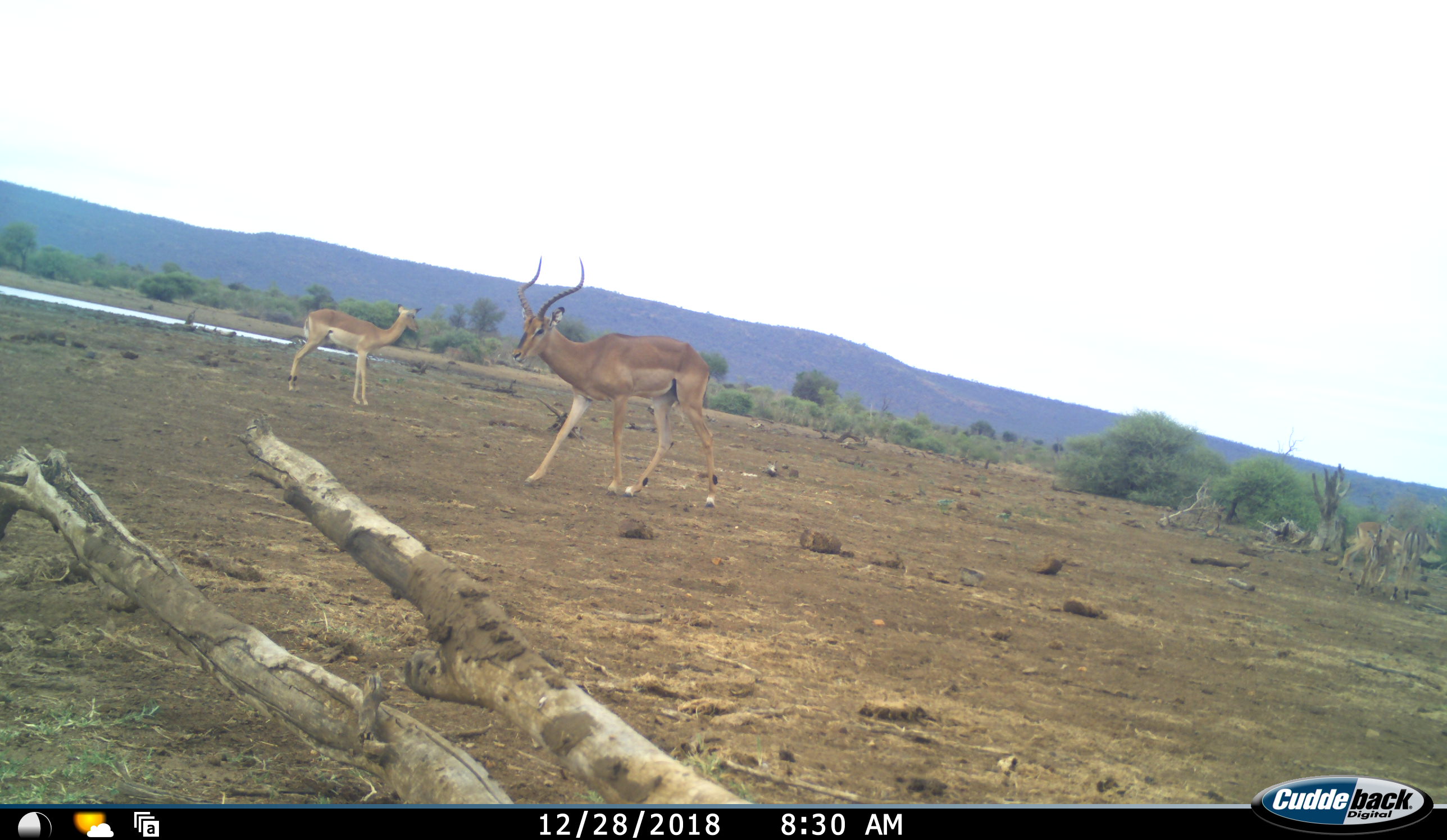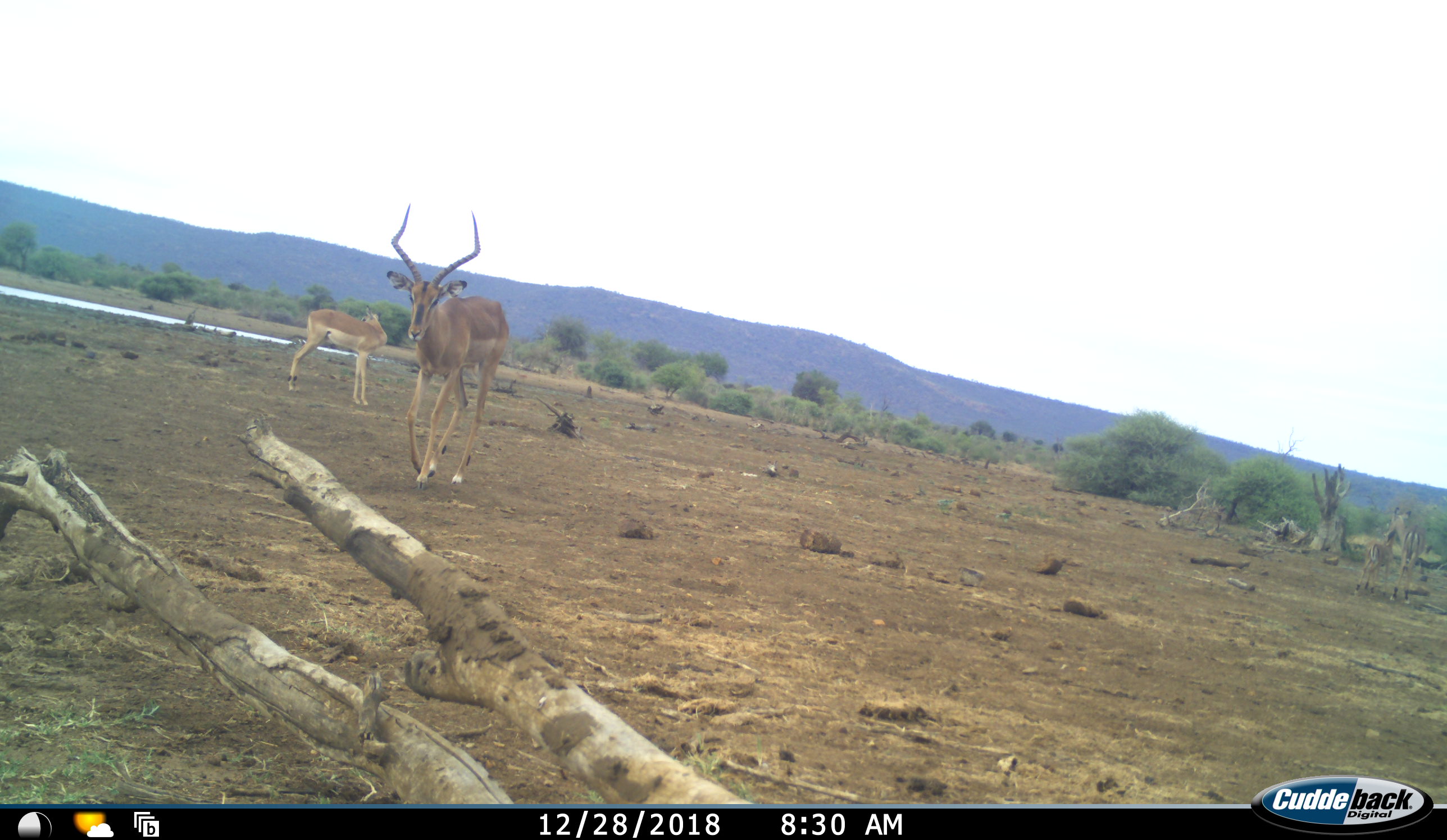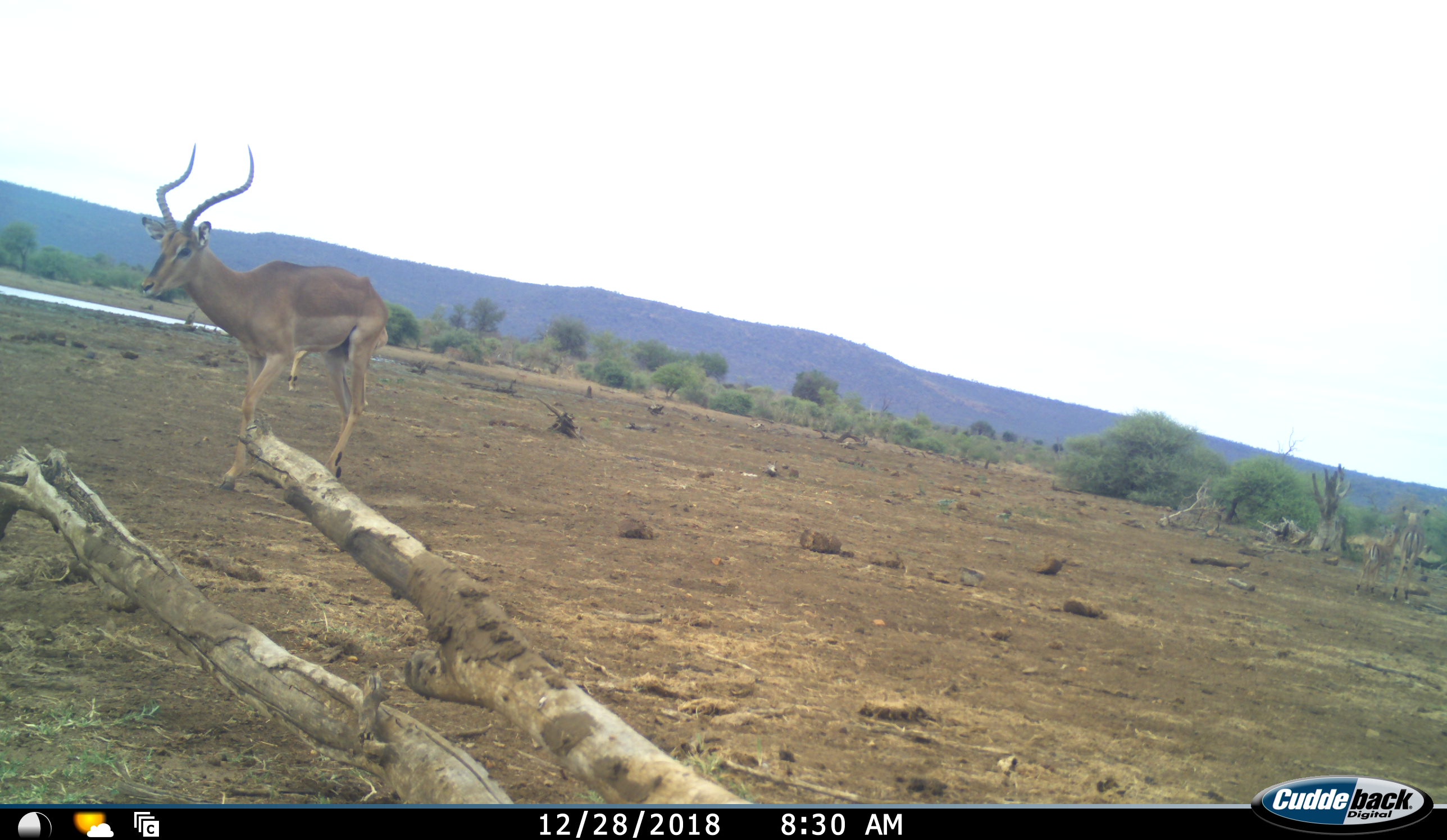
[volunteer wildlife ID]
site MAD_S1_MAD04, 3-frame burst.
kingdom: Animalia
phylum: Chordata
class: Mammalia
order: Artiodactyla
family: Bovidae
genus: Aepyceros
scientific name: Aepyceros melampus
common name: impala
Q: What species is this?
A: Impala (Aepyceros melampus).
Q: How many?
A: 5.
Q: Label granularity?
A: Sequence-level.